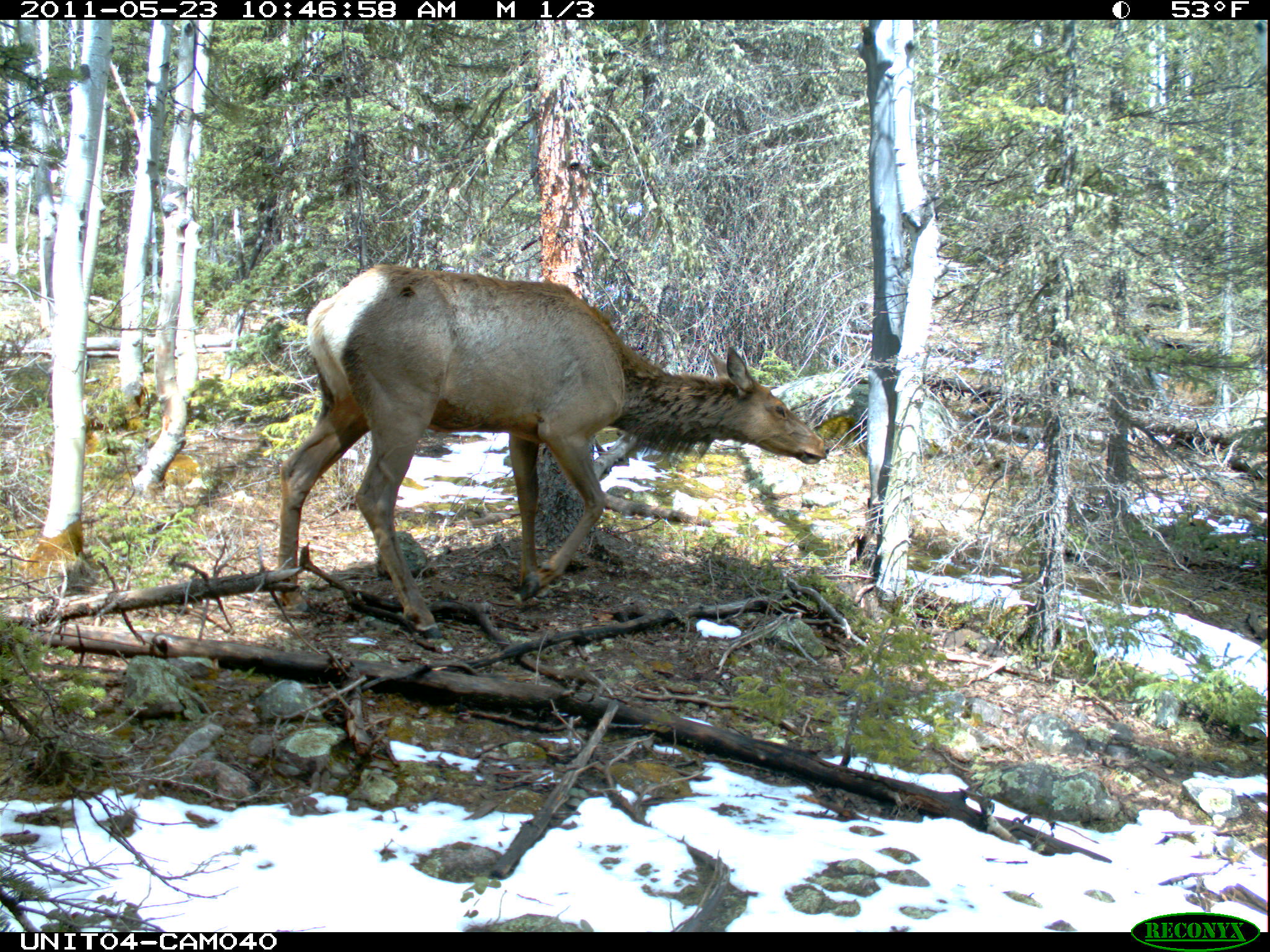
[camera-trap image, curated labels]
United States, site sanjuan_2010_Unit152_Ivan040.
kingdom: Animalia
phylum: Chordata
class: Mammalia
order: Artiodactyla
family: Cervidae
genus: Cervus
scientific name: Cervus elaphus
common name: red deer